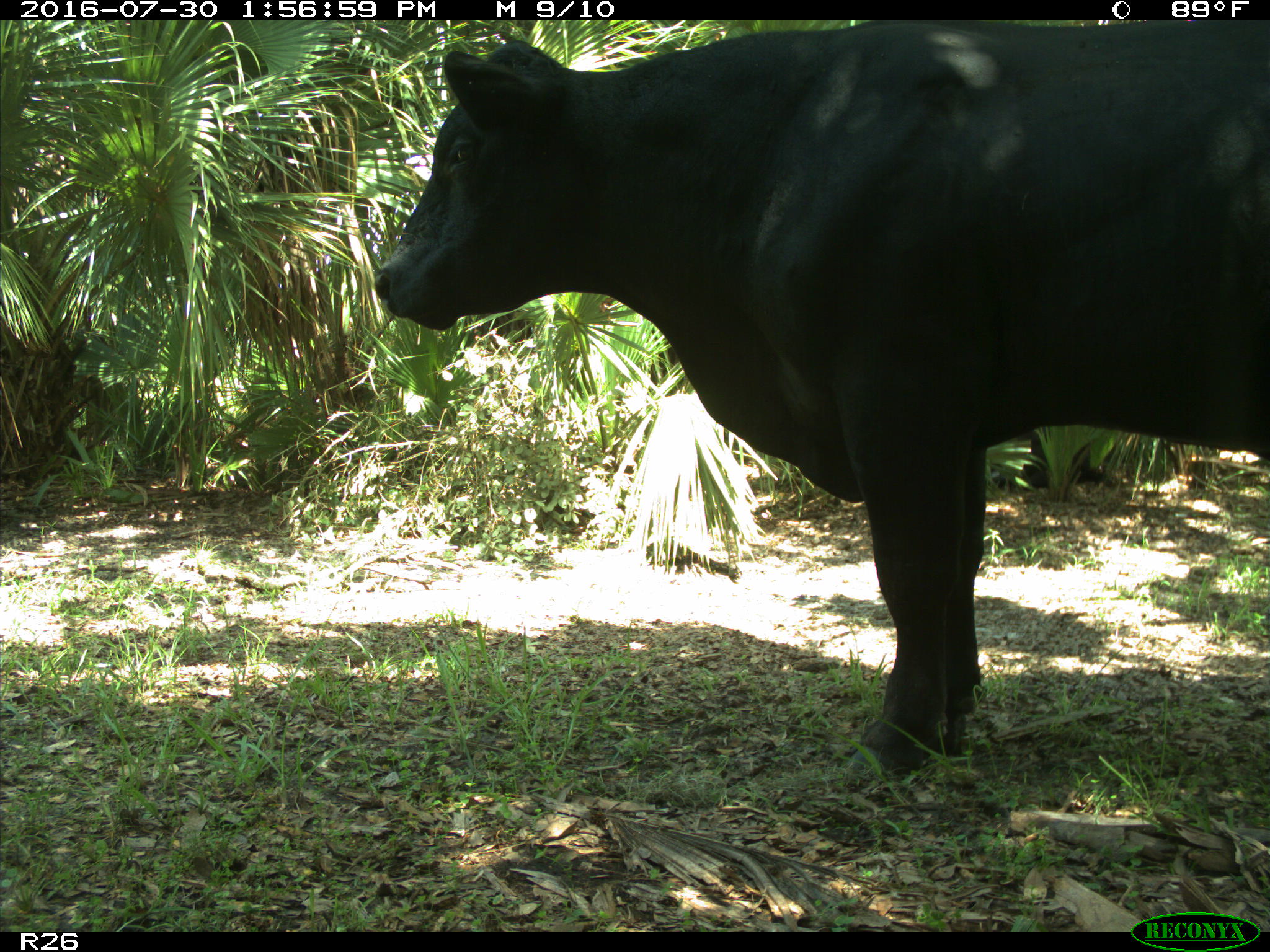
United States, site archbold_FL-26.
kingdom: Animalia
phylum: Chordata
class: Mammalia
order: Artiodactyla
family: Bovidae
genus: Bos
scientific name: Bos taurus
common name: domestic cow